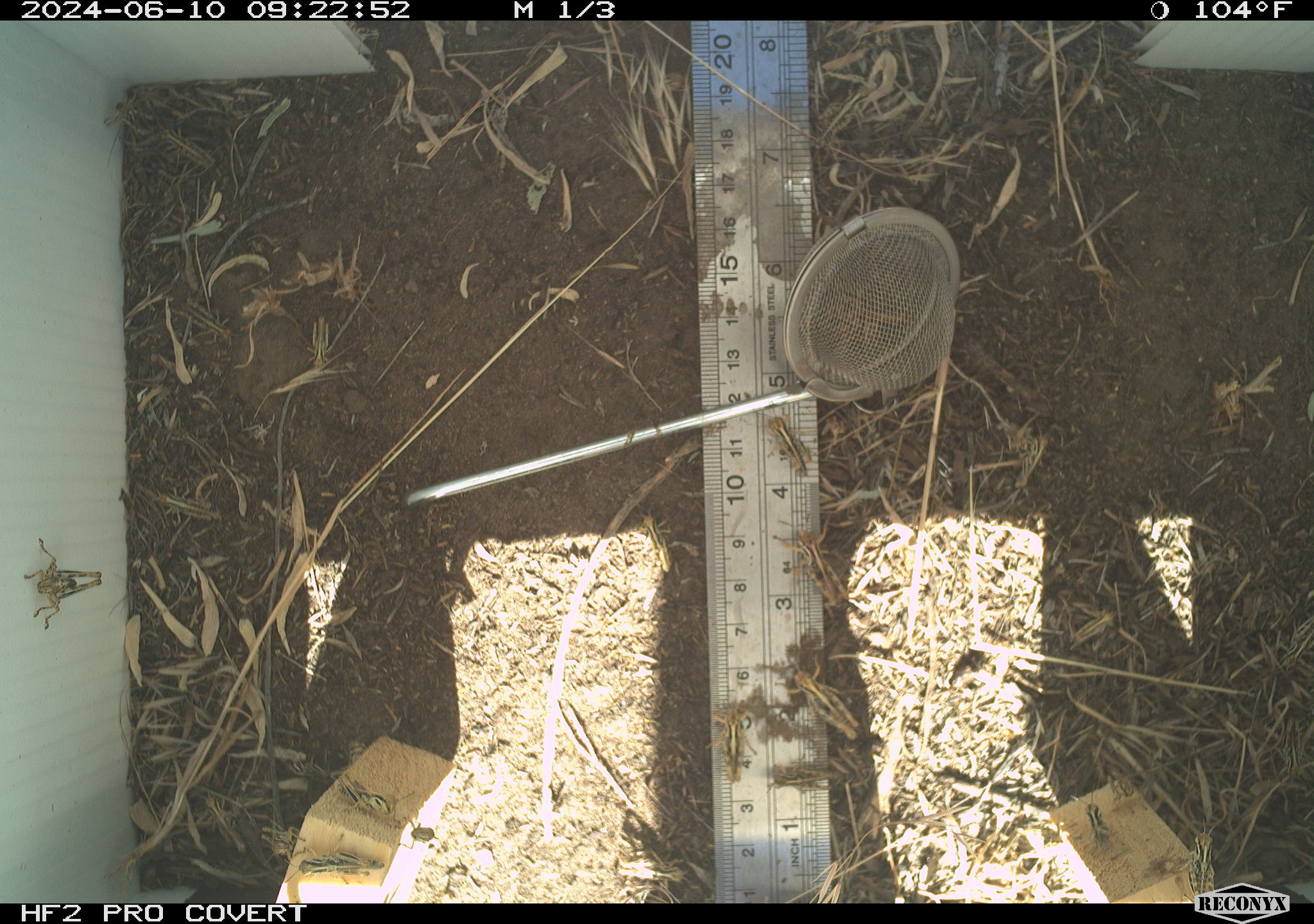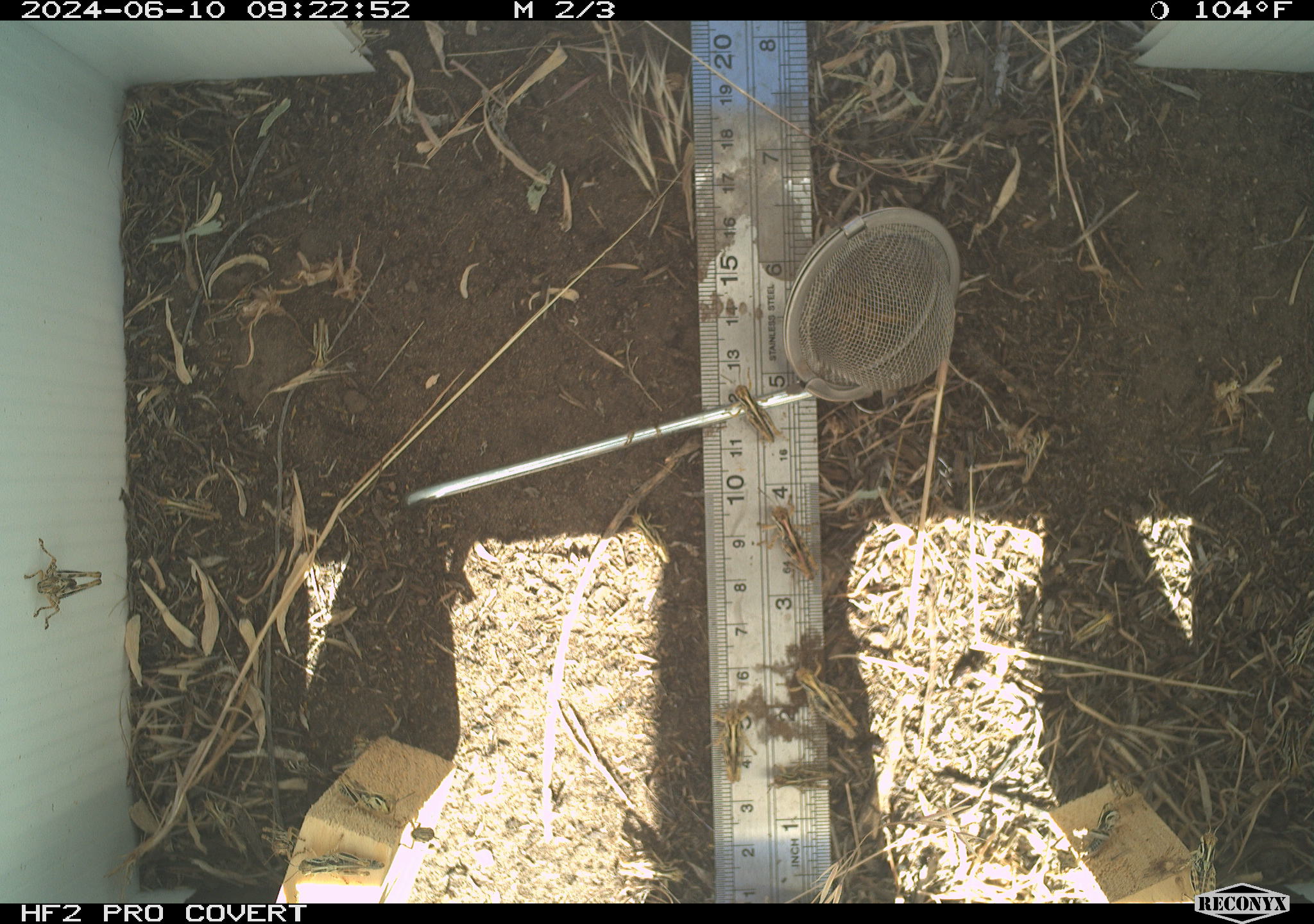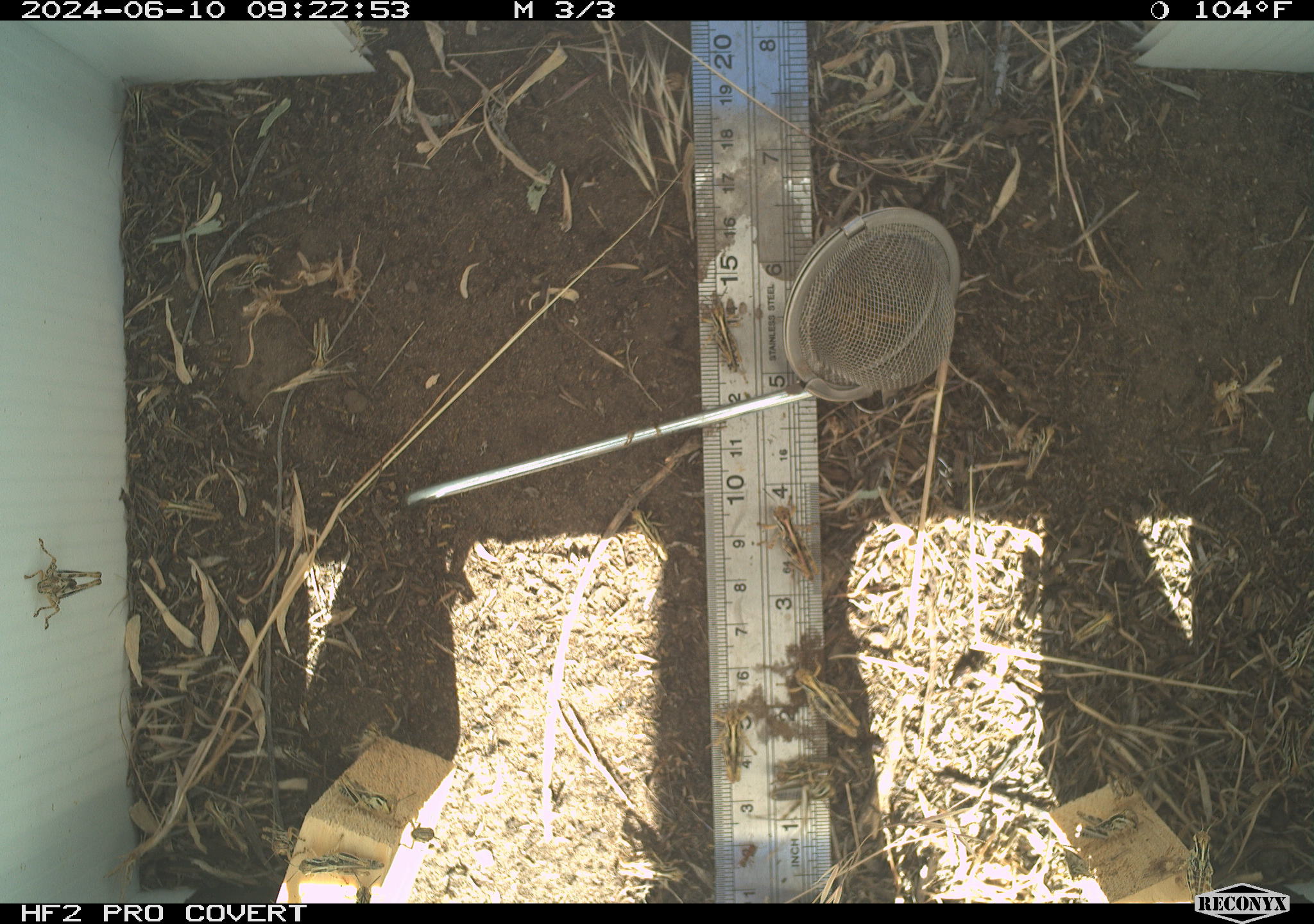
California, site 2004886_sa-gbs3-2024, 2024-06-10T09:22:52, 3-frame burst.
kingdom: Animalia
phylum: Arthropoda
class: Insecta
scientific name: Insecta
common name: insect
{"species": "insect (Insecta)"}